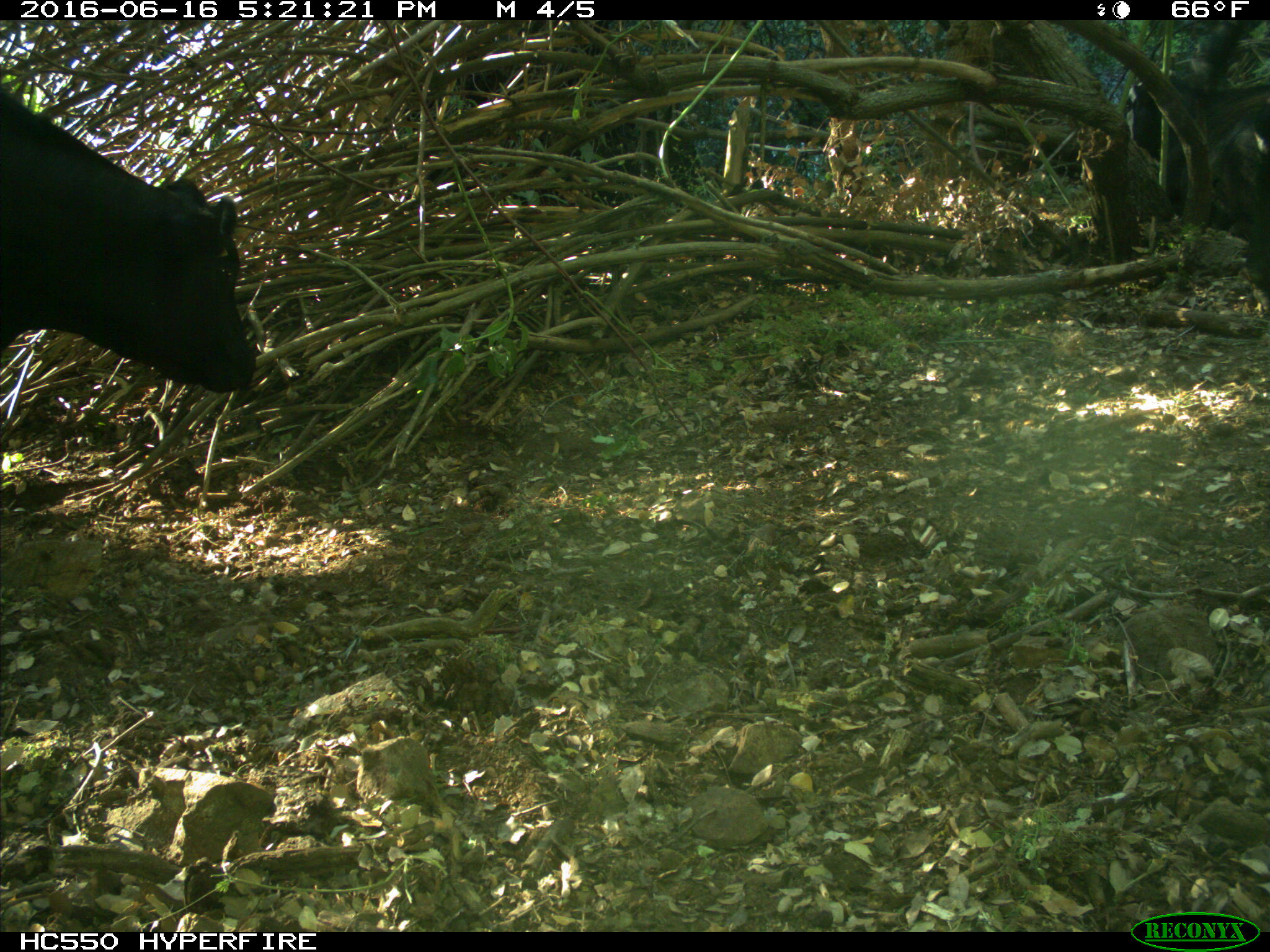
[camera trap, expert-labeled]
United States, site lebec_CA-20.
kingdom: Animalia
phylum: Chordata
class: Mammalia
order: Artiodactyla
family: Bovidae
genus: Bos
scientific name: Bos taurus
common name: domestic cow